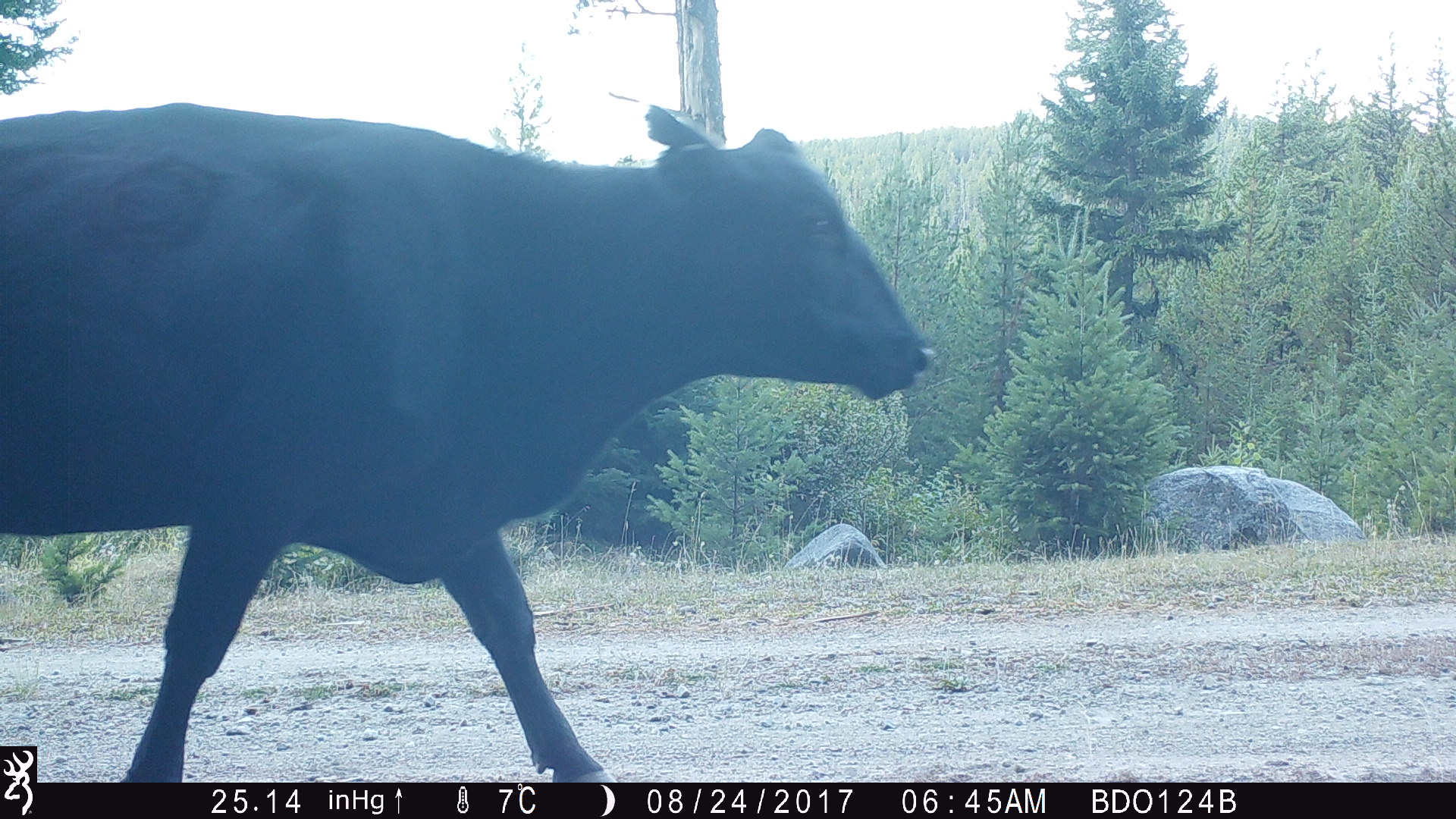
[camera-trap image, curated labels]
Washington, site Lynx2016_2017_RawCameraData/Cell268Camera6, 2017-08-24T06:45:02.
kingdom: Animalia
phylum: Chordata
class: Mammalia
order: Artiodactyla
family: Bovidae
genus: Bos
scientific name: Bos taurus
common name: domestic cattle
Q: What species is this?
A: Domestic cattle (Bos taurus).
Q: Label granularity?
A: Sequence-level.